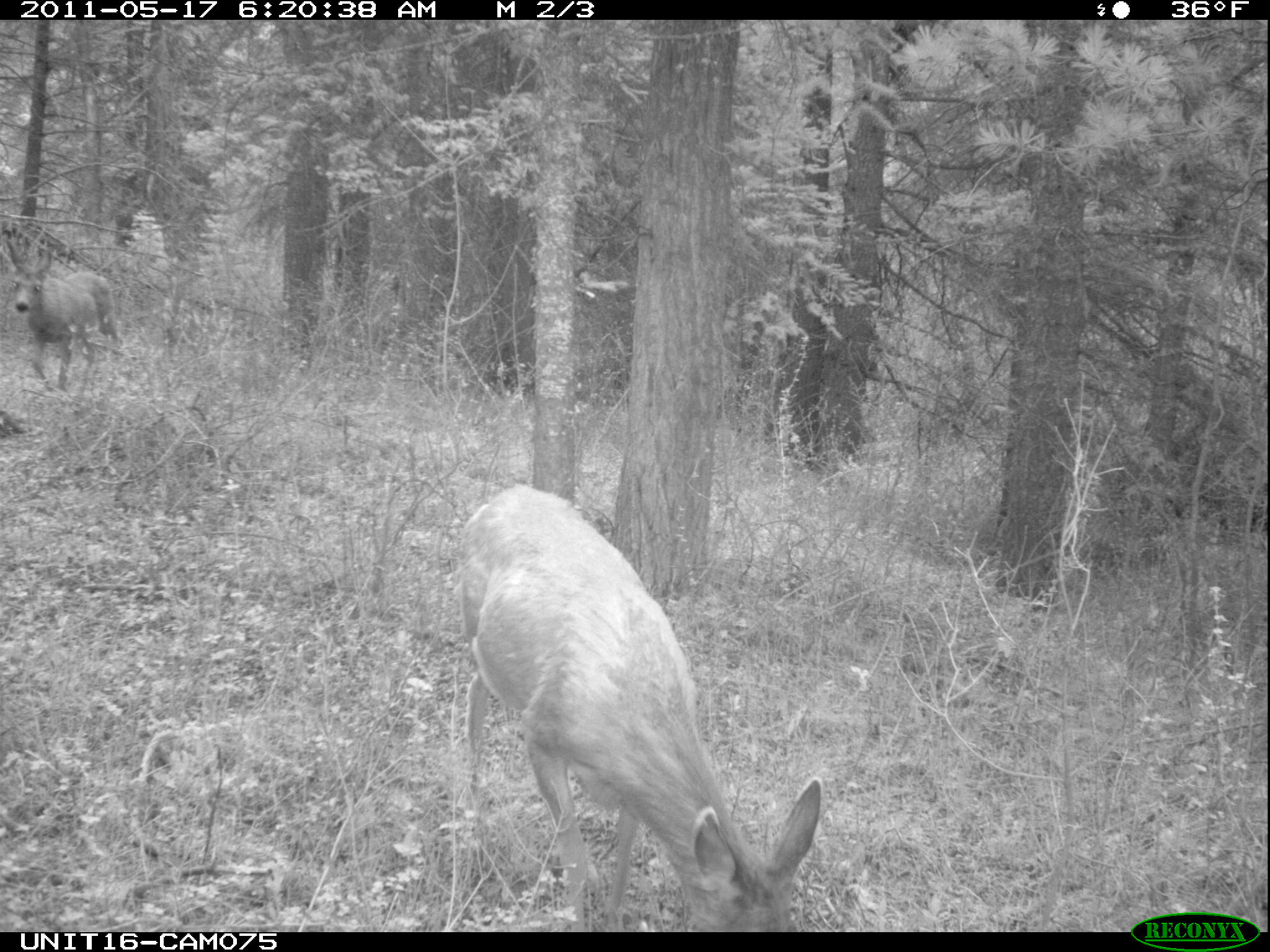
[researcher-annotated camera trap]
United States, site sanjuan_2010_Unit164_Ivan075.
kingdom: Animalia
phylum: Chordata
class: Mammalia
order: Artiodactyla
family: Cervidae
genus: Odocoileus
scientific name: Odocoileus hemionus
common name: mule deer